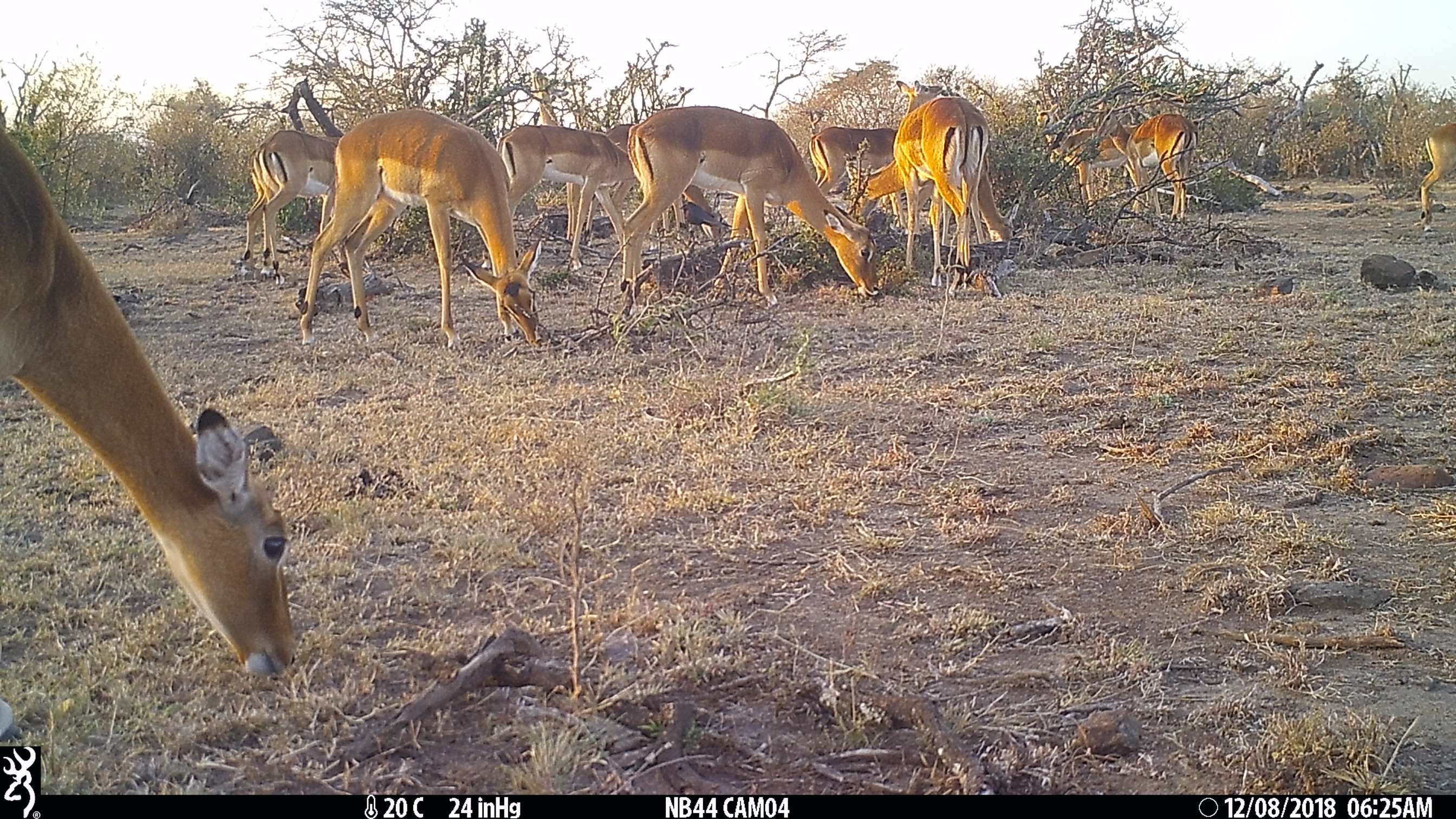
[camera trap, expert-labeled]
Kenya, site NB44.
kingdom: Animalia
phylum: Chordata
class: Mammalia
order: Artiodactyla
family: Bovidae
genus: Aepyceros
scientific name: Aepyceros melampus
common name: impala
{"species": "impala (Aepyceros melampus)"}